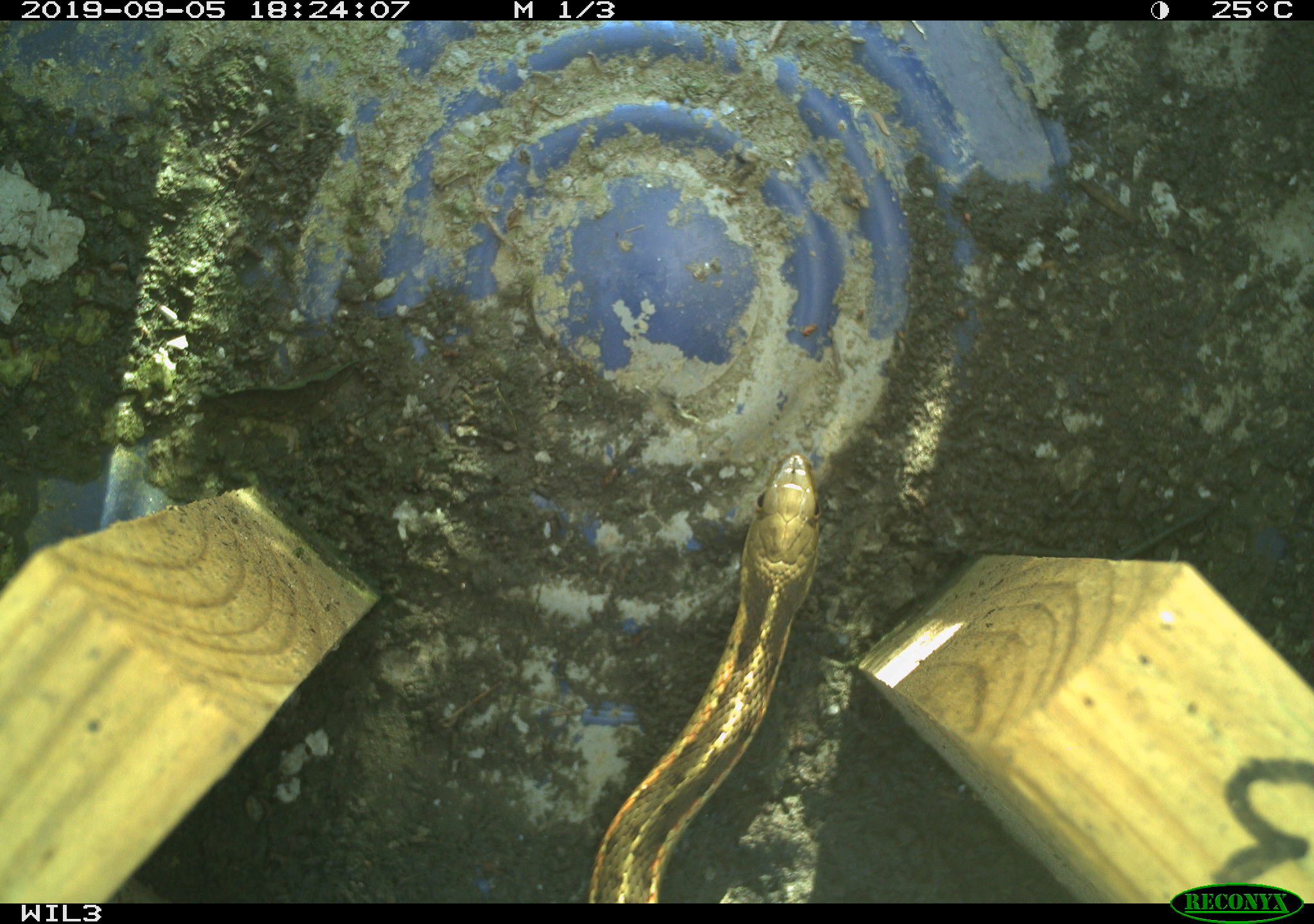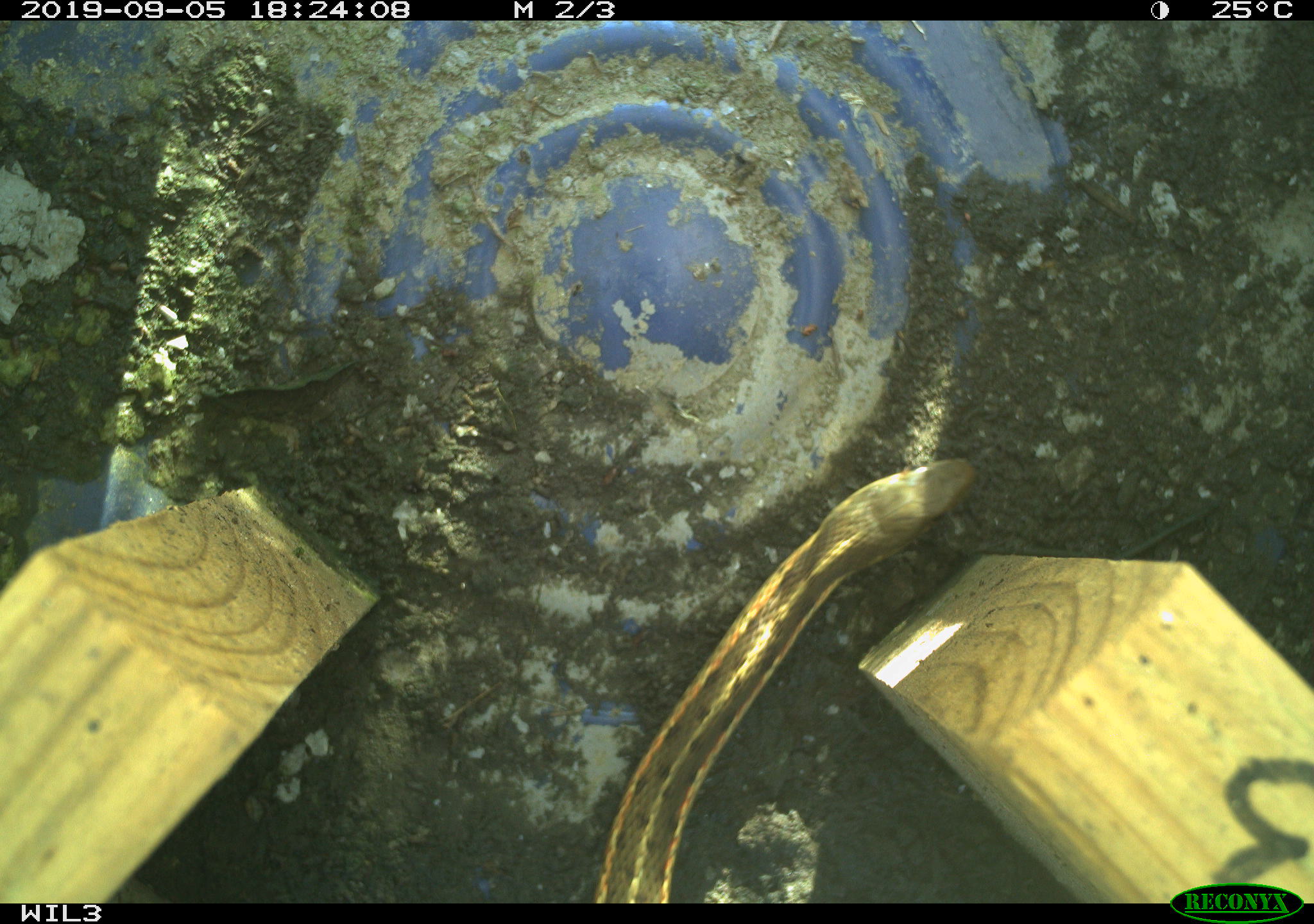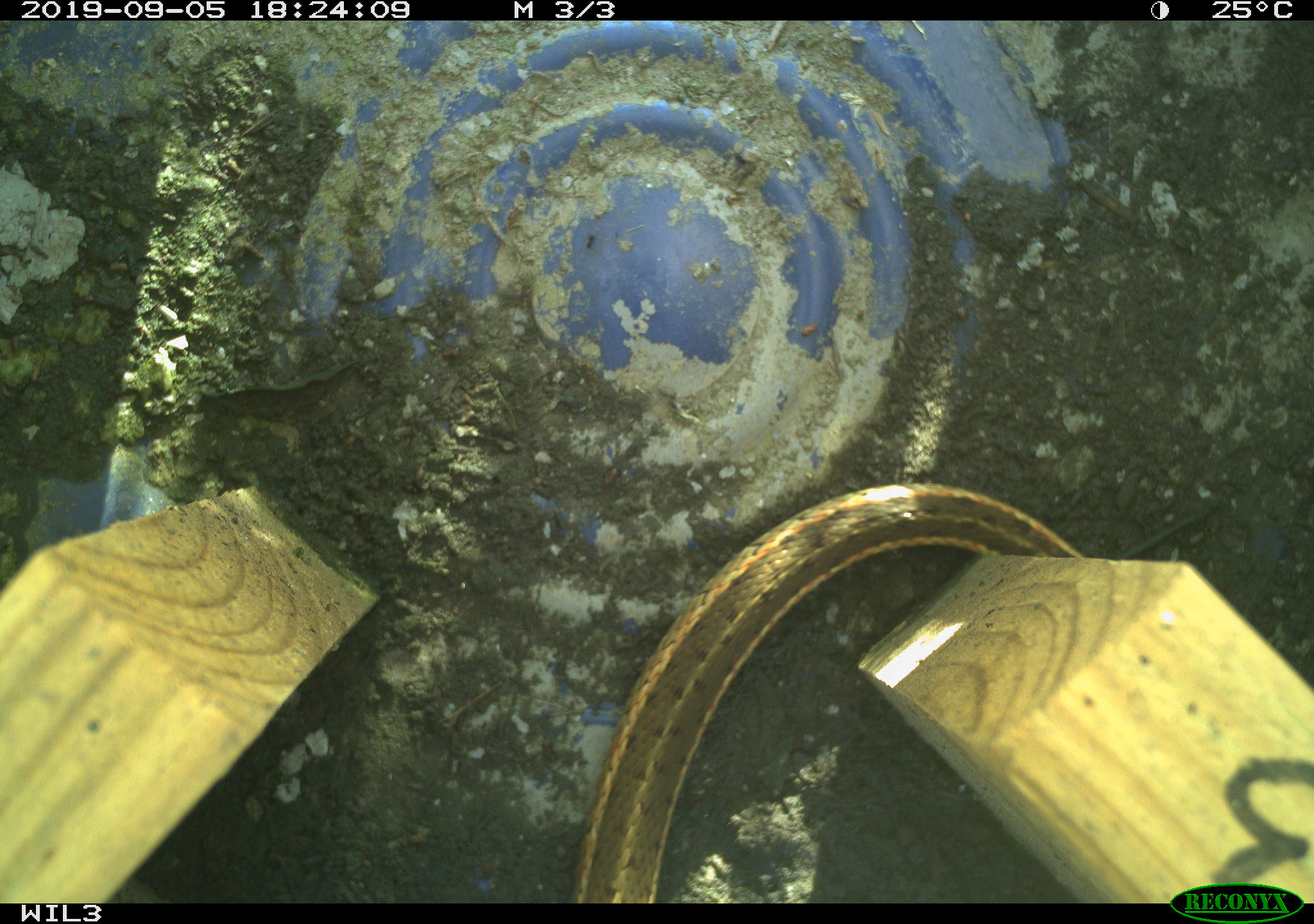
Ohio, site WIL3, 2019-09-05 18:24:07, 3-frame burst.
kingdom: Animalia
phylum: Chordata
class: Reptilia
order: Squamata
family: Colubridae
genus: Thamnophis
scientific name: Thamnophis sirtalis sirtalis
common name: eastern gartersnake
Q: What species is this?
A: Eastern gartersnake (Thamnophis sirtalis sirtalis).